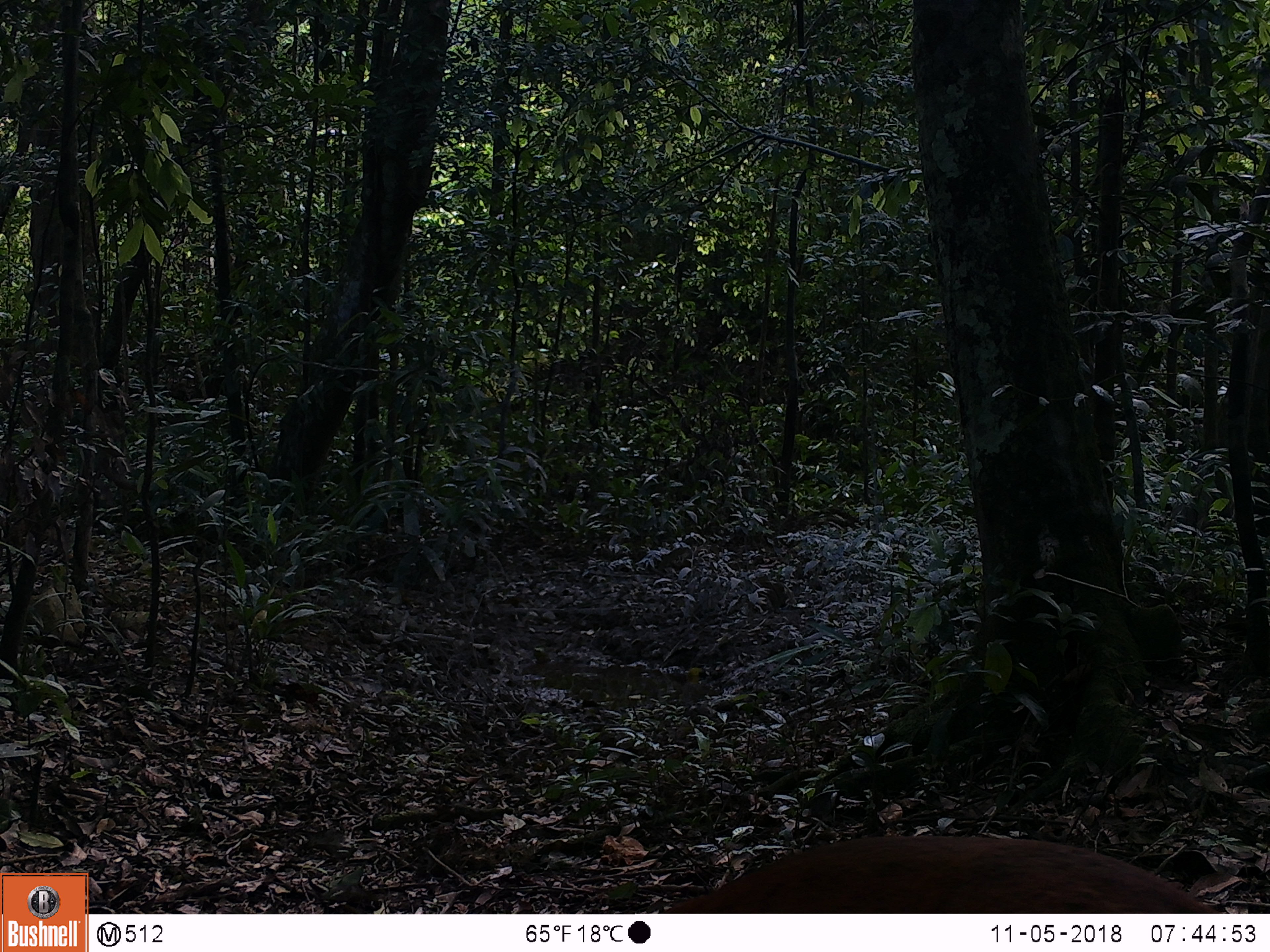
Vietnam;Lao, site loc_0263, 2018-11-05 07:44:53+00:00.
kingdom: Animalia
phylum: Chordata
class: Mammalia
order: Artiodactyla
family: Cervidae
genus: Muntiacus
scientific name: Muntiacus vuquangensis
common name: large-antlered muntjac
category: large antlered muntjac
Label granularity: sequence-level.